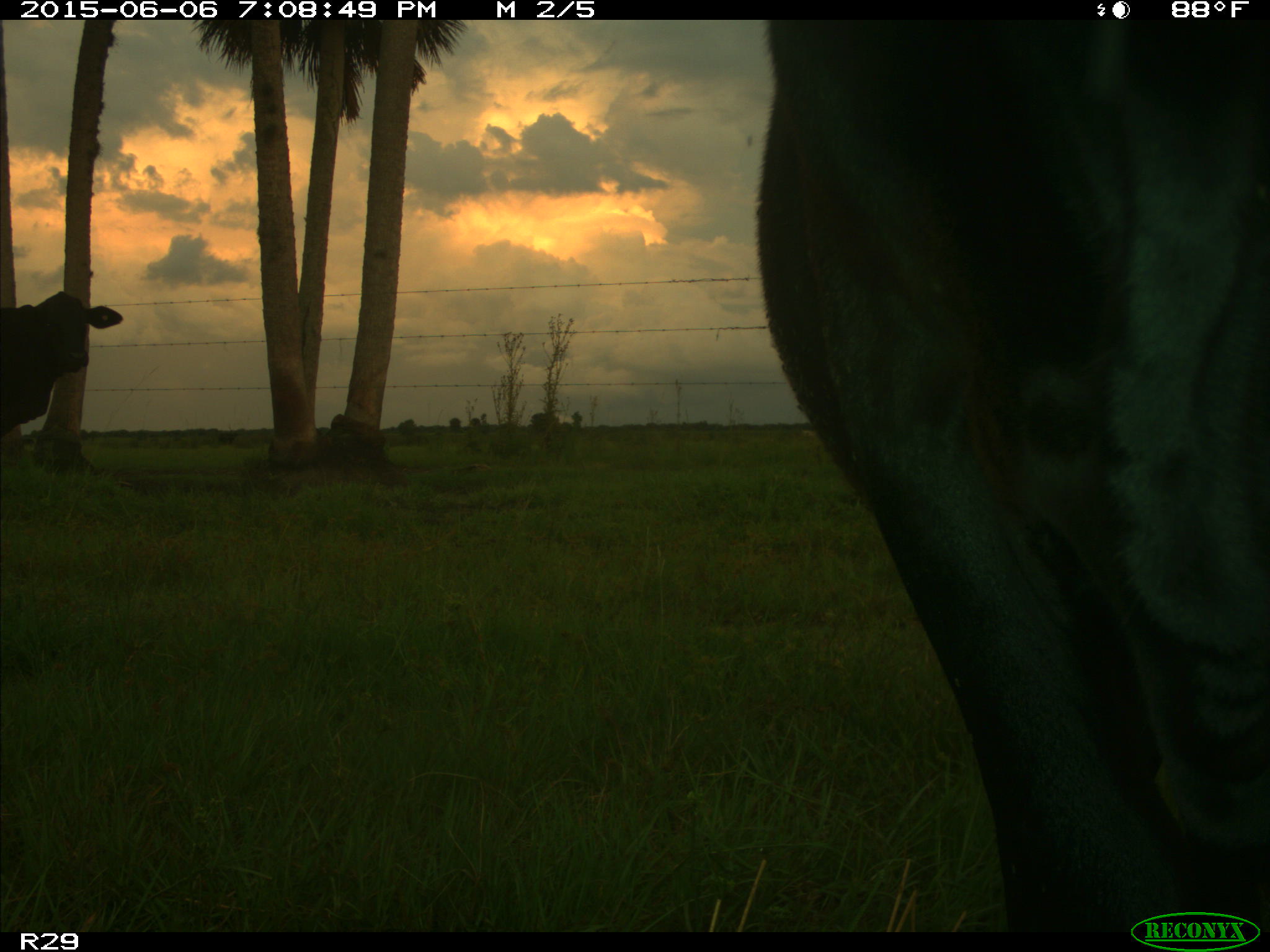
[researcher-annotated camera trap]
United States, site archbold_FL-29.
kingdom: Animalia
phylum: Chordata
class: Mammalia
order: Artiodactyla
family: Bovidae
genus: Bos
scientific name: Bos taurus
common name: domestic cow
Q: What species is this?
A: Bos taurus (domestic cow).